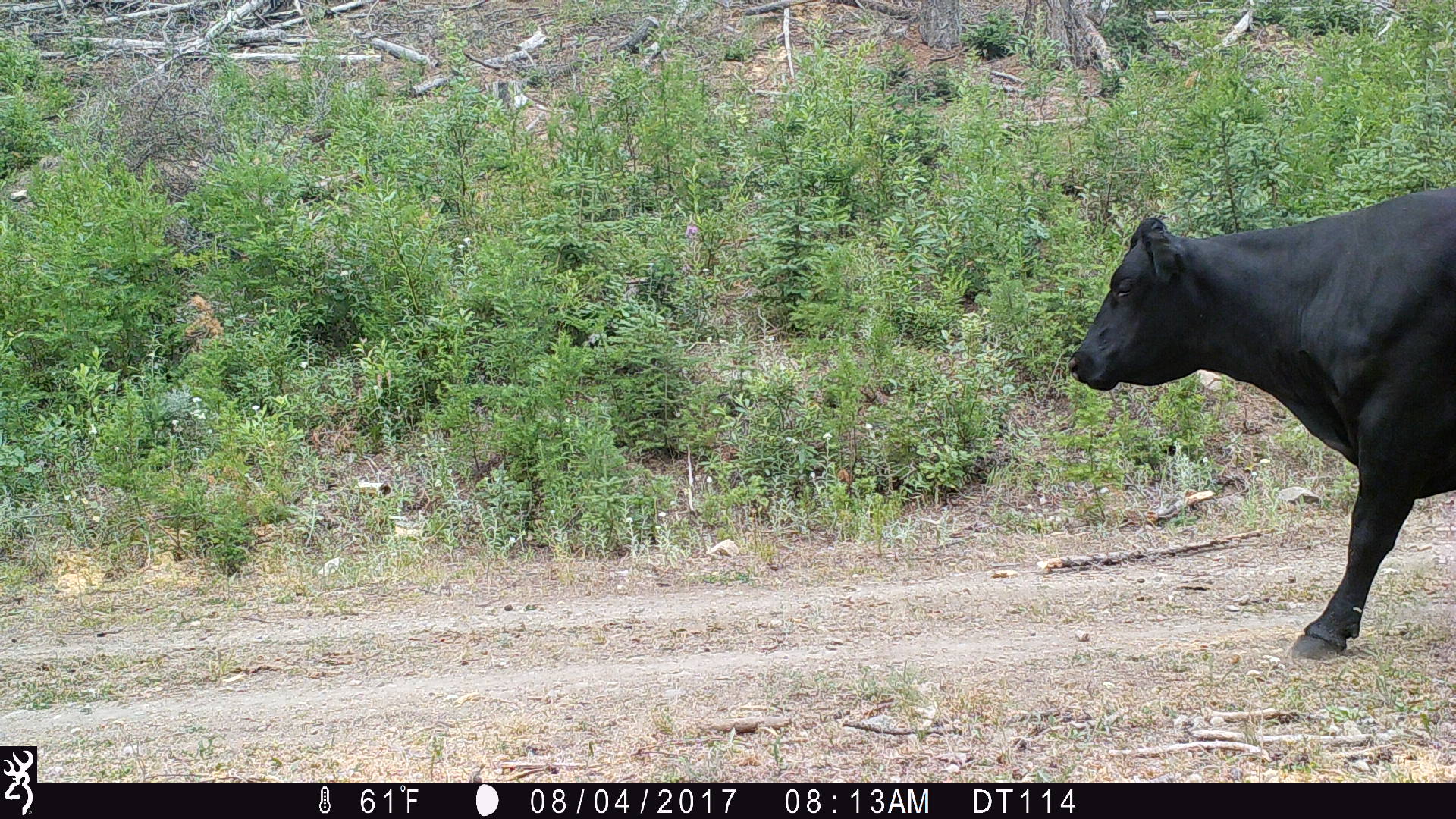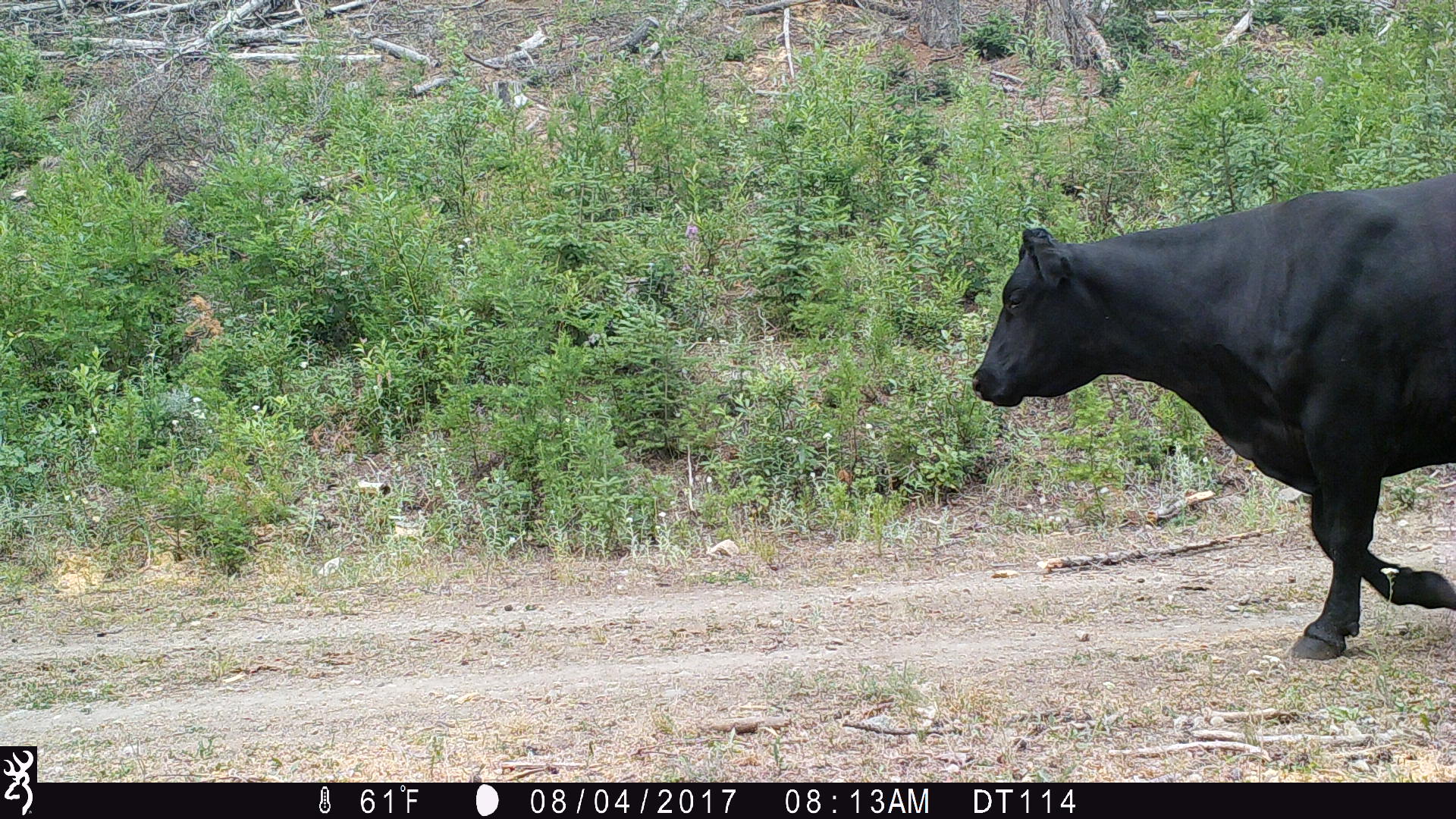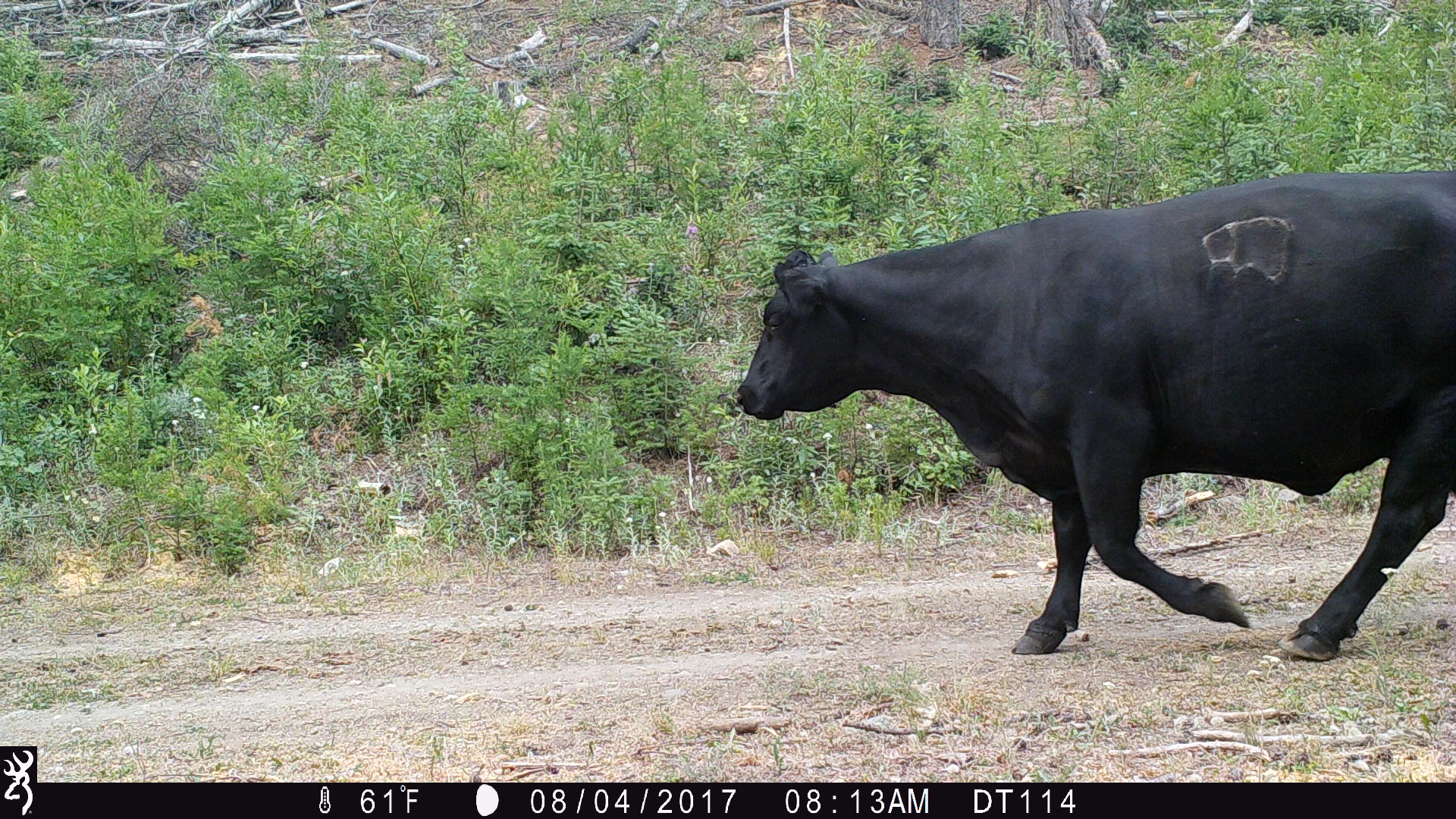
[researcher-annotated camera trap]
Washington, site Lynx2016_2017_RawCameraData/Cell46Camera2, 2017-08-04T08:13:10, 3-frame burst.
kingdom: Animalia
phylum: Chordata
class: Mammalia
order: Artiodactyla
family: Bovidae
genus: Bos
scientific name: Bos taurus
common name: domestic cattle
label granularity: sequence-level